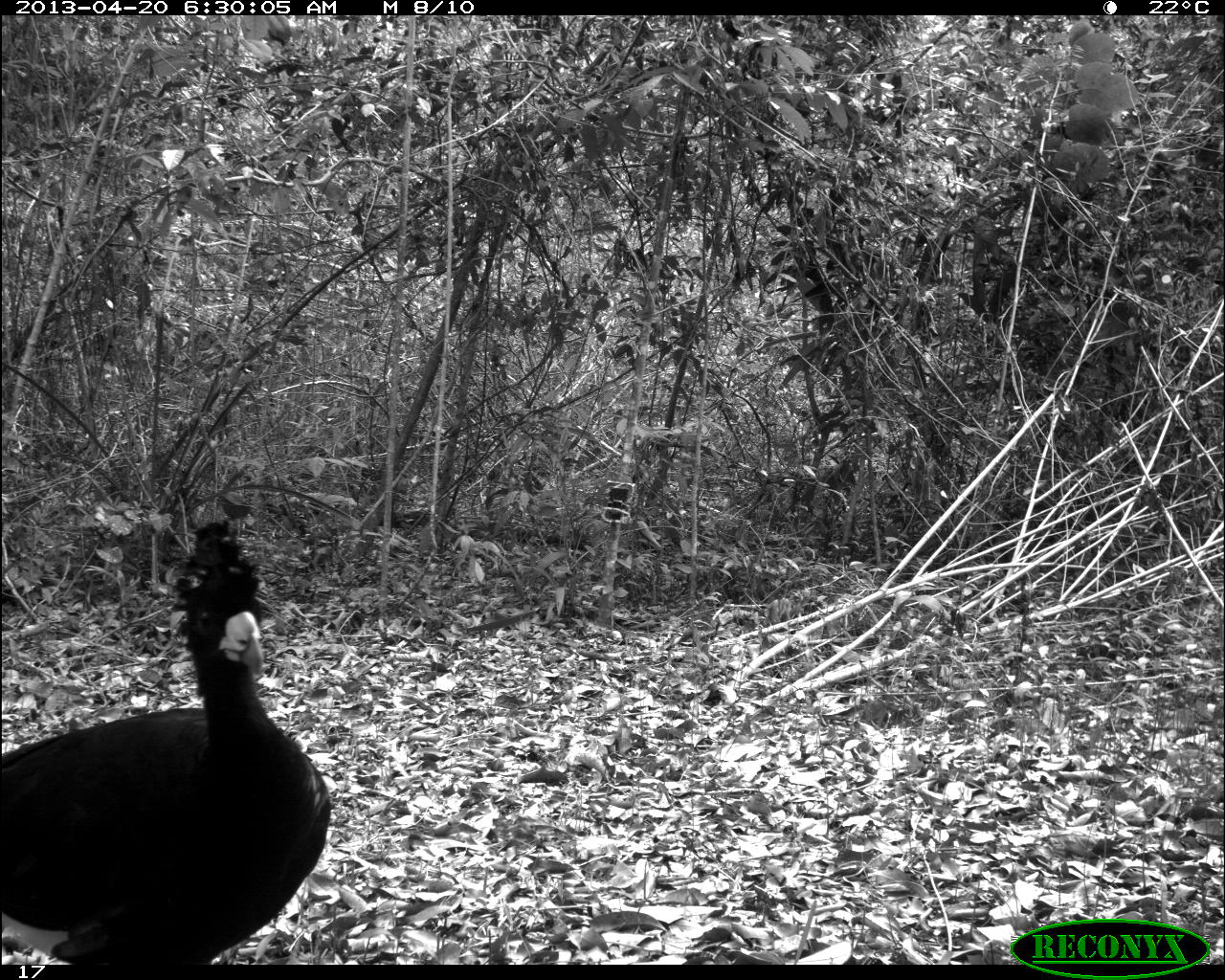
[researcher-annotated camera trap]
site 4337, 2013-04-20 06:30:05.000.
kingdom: Animalia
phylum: Chordata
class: Aves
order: Galliformes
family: Cracidae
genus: Crax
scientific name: Crax rubra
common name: great curassow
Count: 1.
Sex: male.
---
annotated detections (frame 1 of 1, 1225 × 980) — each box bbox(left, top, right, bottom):
crax rubra: bbox(0, 521, 330, 963)